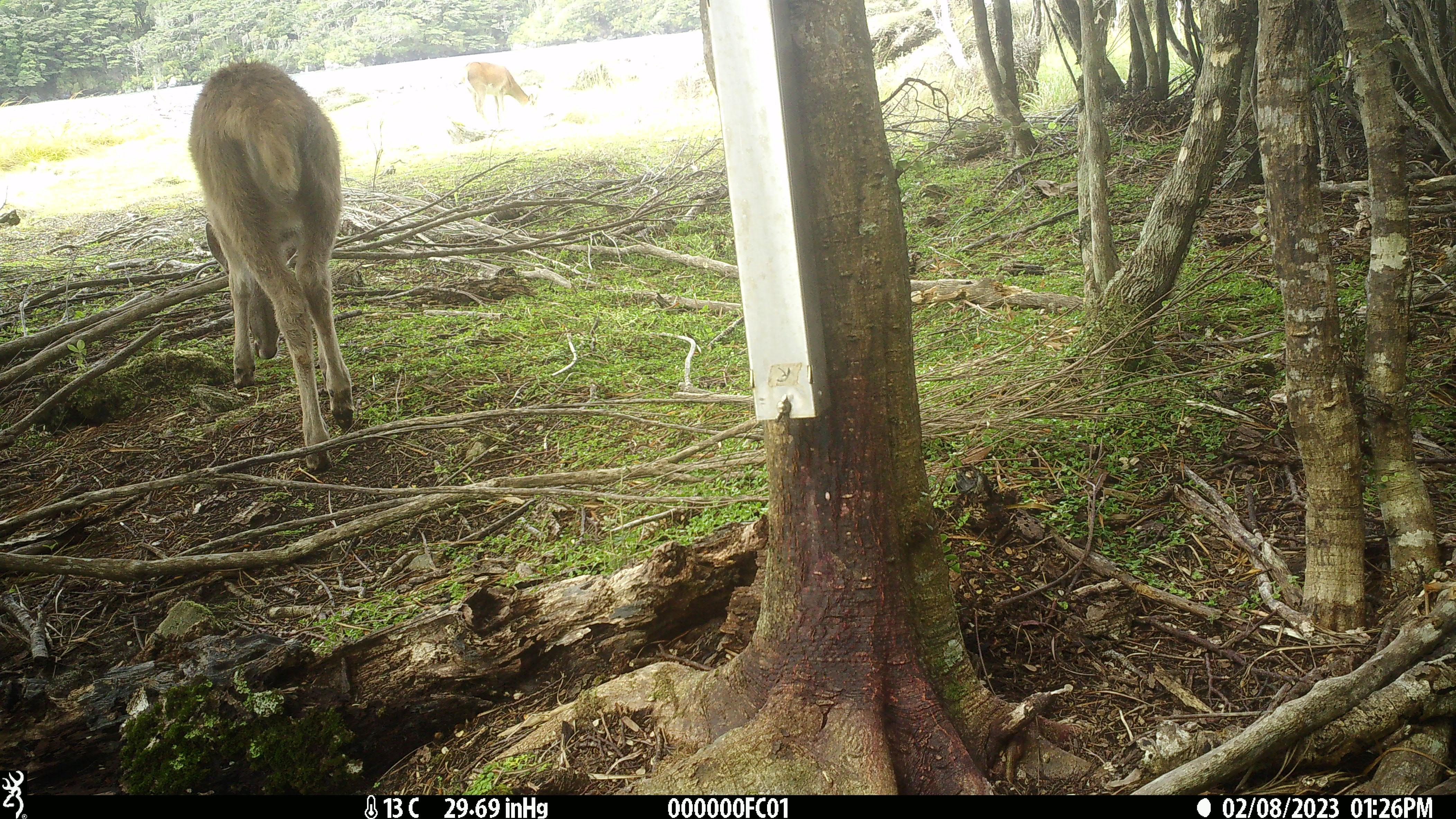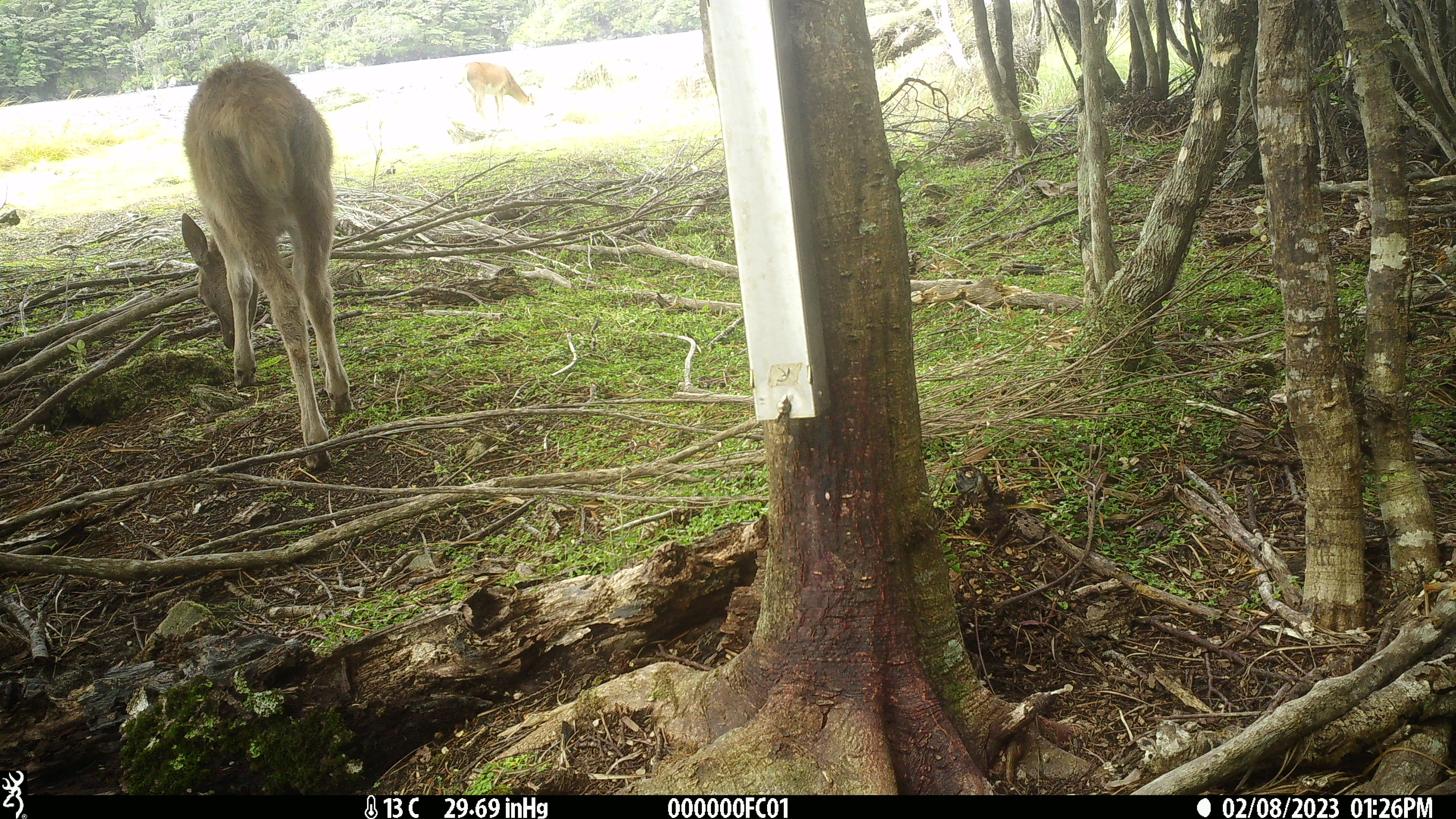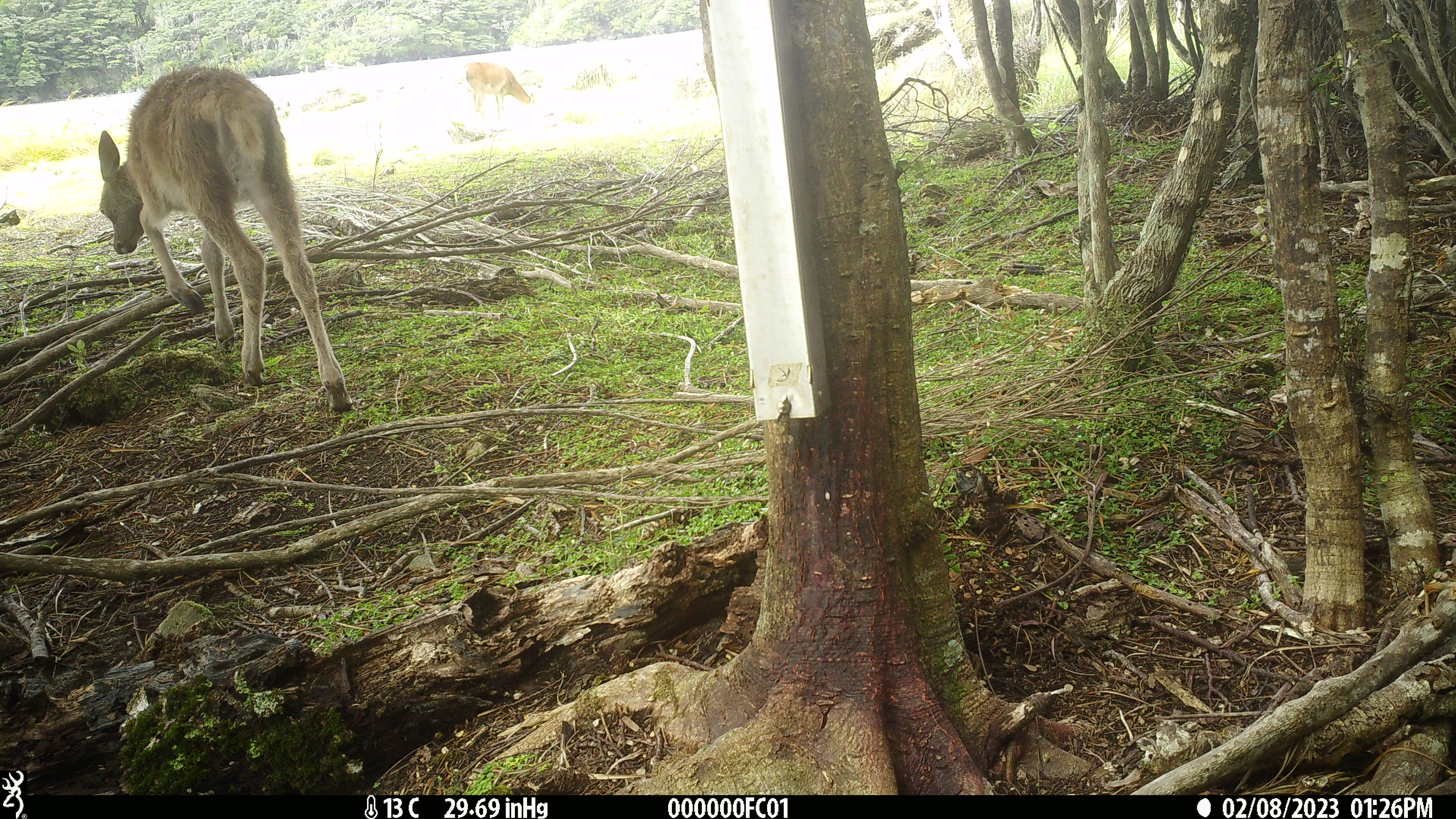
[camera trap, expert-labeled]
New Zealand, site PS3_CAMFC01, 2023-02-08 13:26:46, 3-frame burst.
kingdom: Animalia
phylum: Chordata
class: Mammalia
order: Artiodactyla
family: Cervidae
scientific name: Cervidae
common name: deer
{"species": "deer (Cervidae)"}